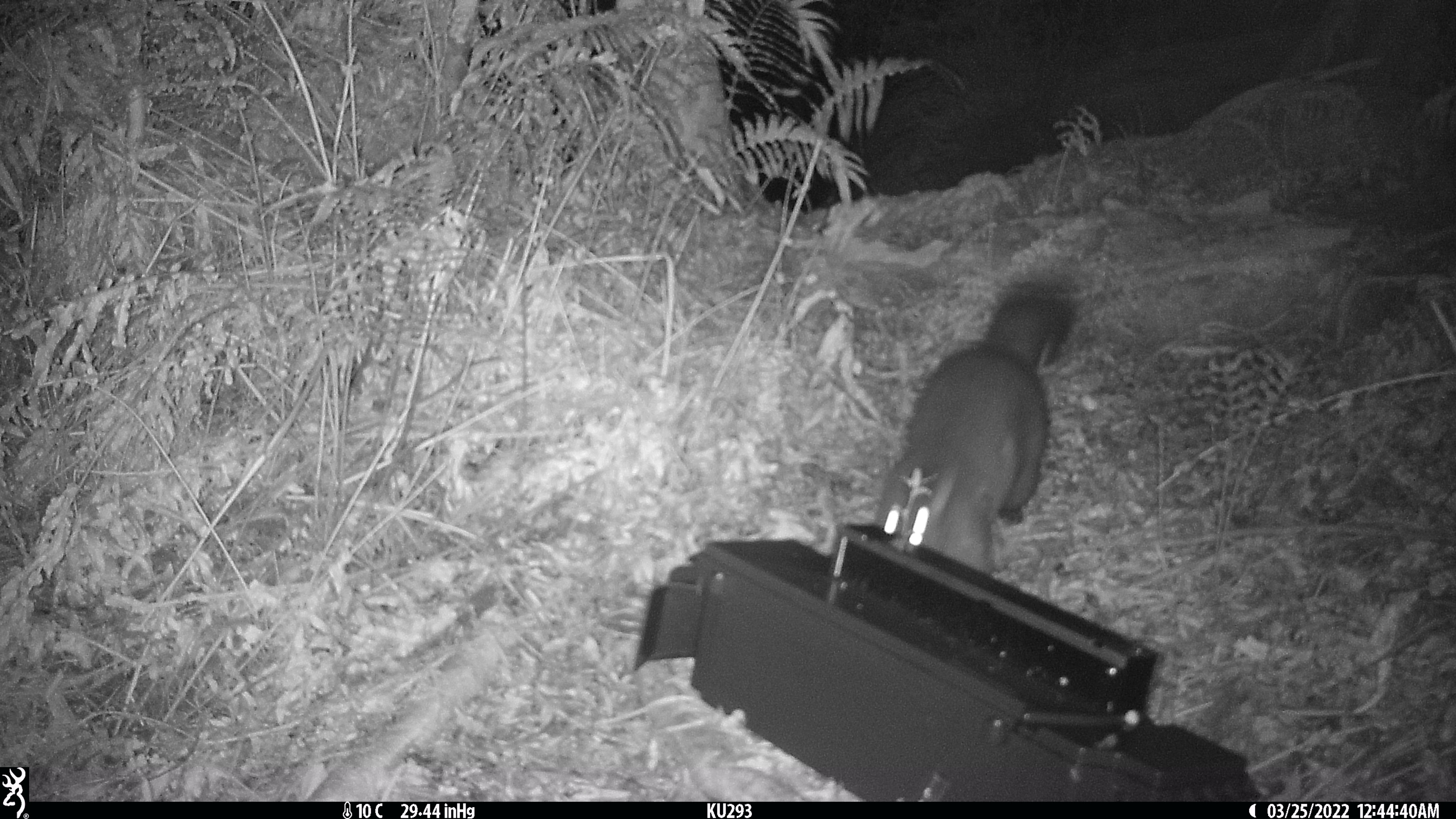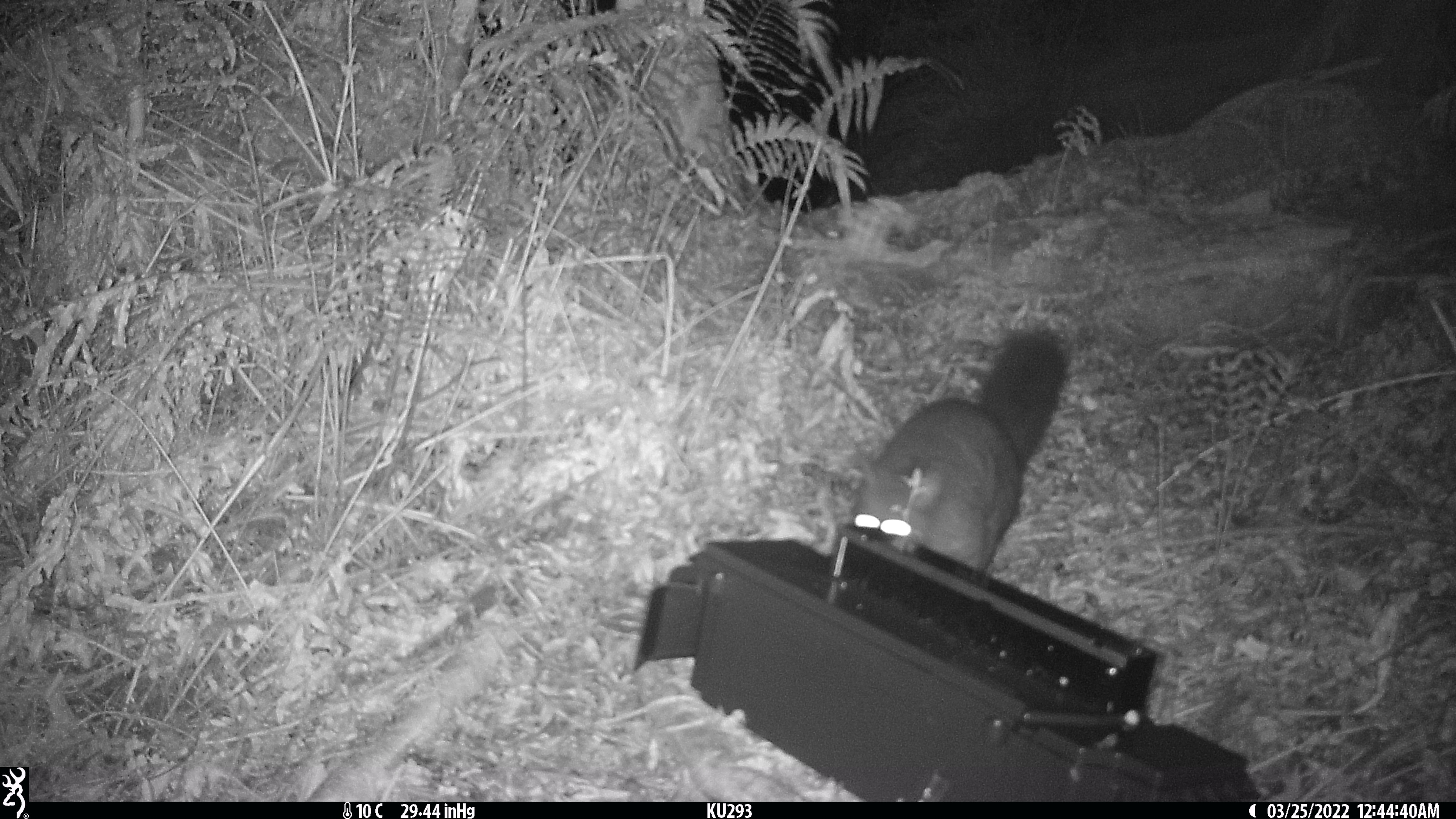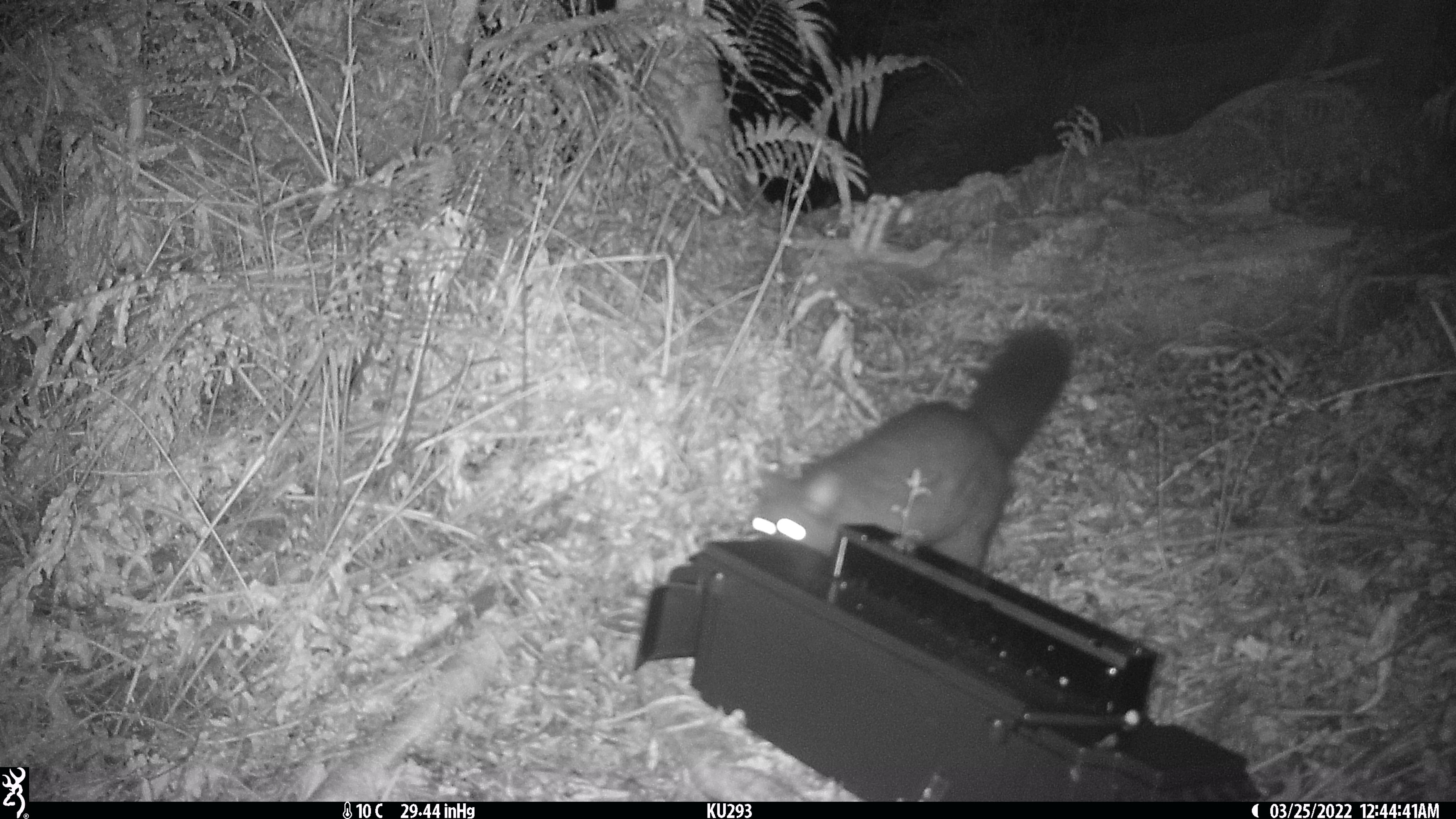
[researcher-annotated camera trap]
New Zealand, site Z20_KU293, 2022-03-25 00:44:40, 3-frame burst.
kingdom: Animalia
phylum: Chordata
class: Mammalia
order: Diprotodontia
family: Phalangeridae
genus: Trichosurus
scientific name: Trichosurus vulpecula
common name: common brushtail possum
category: possum